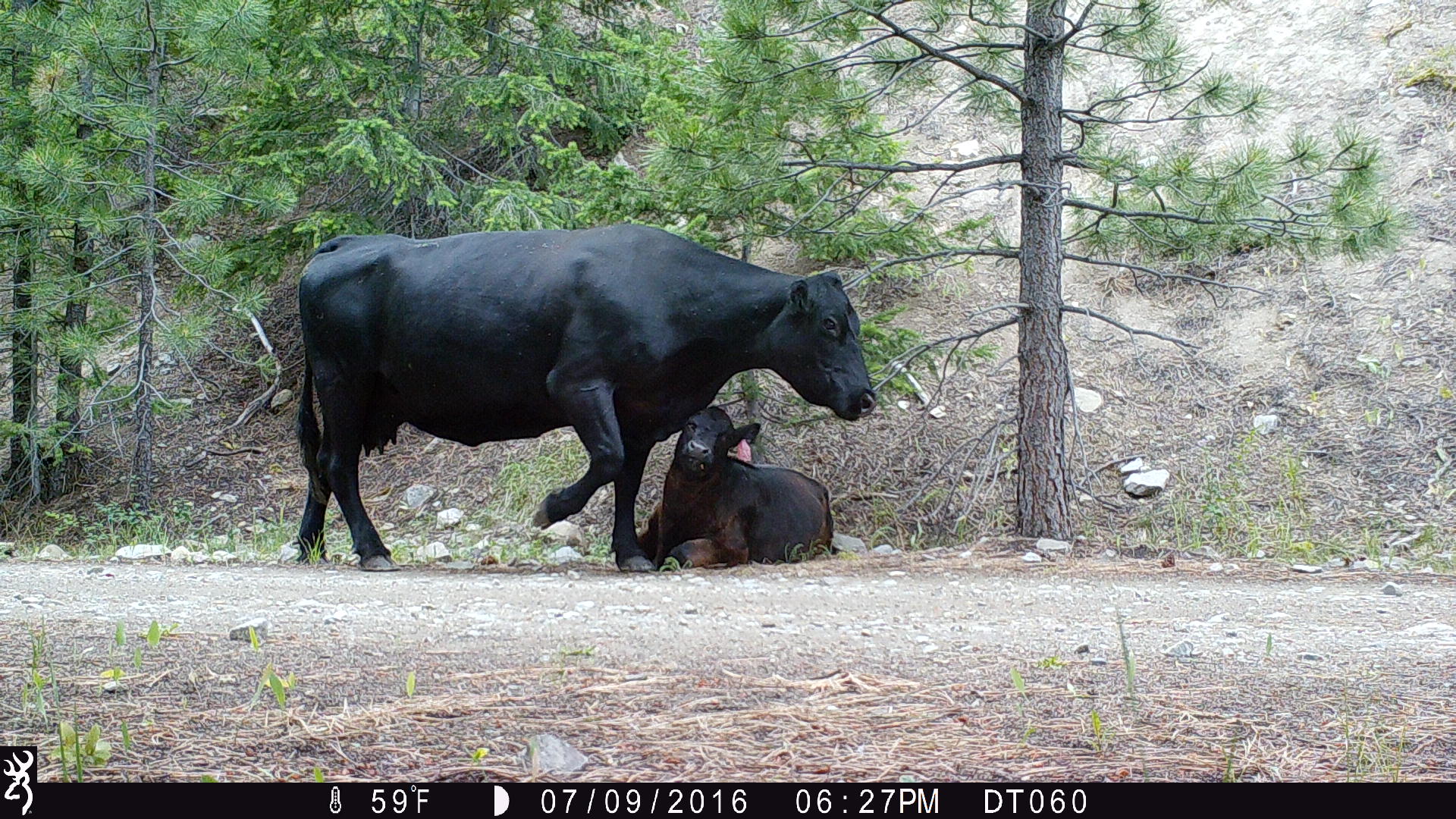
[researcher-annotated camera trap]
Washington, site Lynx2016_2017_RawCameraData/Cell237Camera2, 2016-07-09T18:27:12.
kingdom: Animalia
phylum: Chordata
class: Mammalia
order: Artiodactyla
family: Bovidae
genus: Bos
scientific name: Bos taurus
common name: domestic cattle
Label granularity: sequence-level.